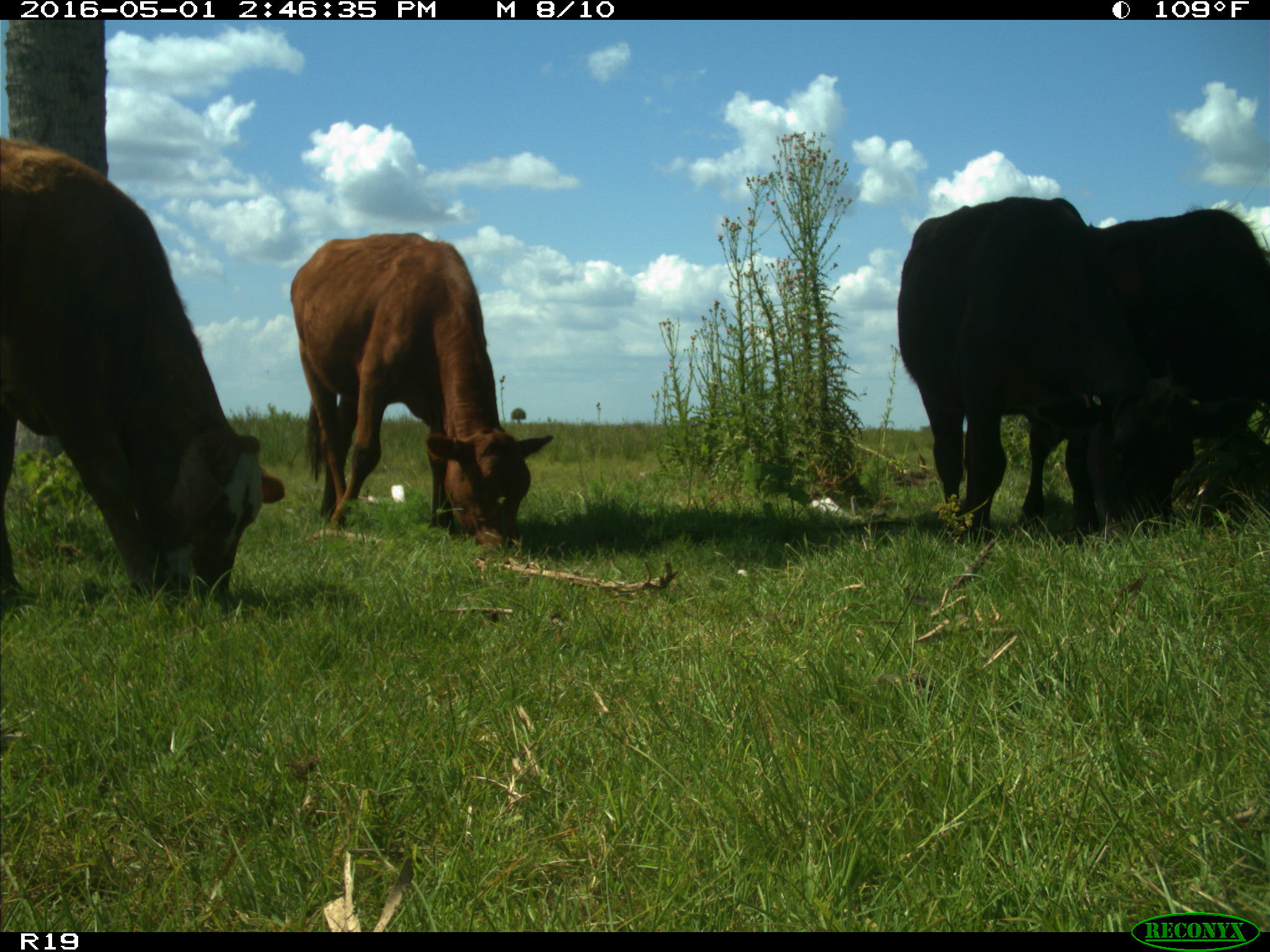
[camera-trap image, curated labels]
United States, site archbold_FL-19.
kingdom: Animalia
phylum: Chordata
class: Mammalia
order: Artiodactyla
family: Bovidae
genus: Bos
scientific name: Bos taurus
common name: domestic cow